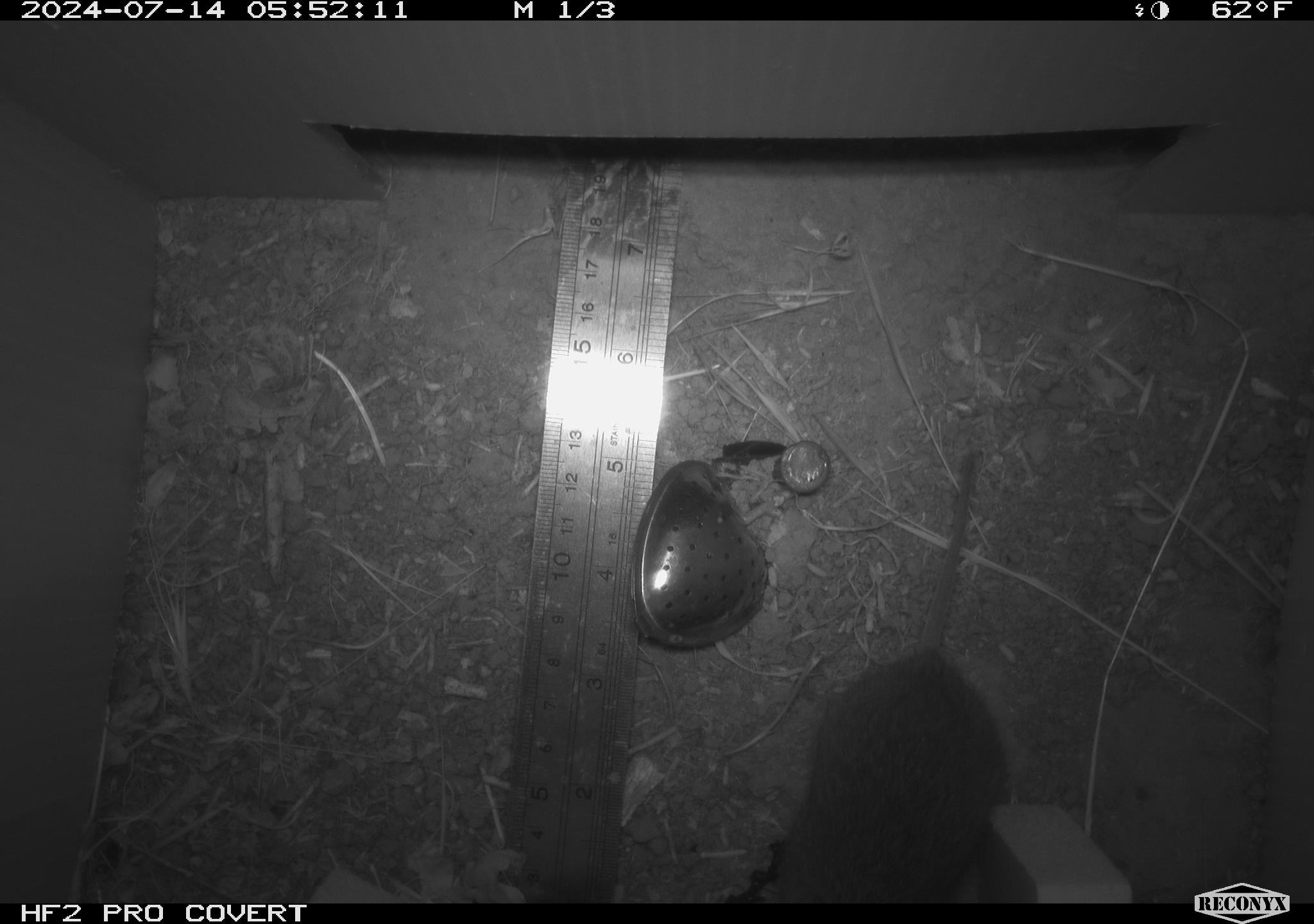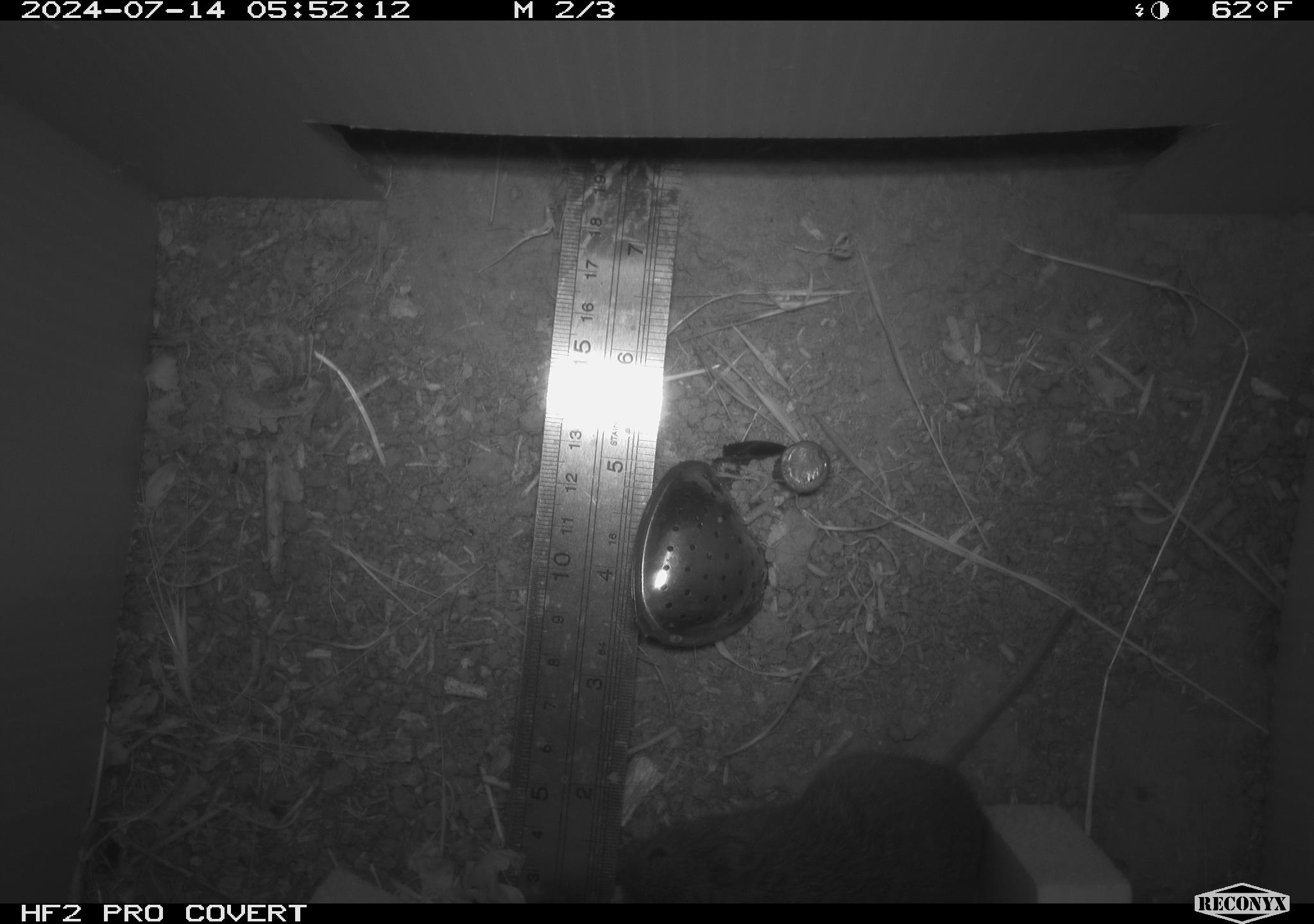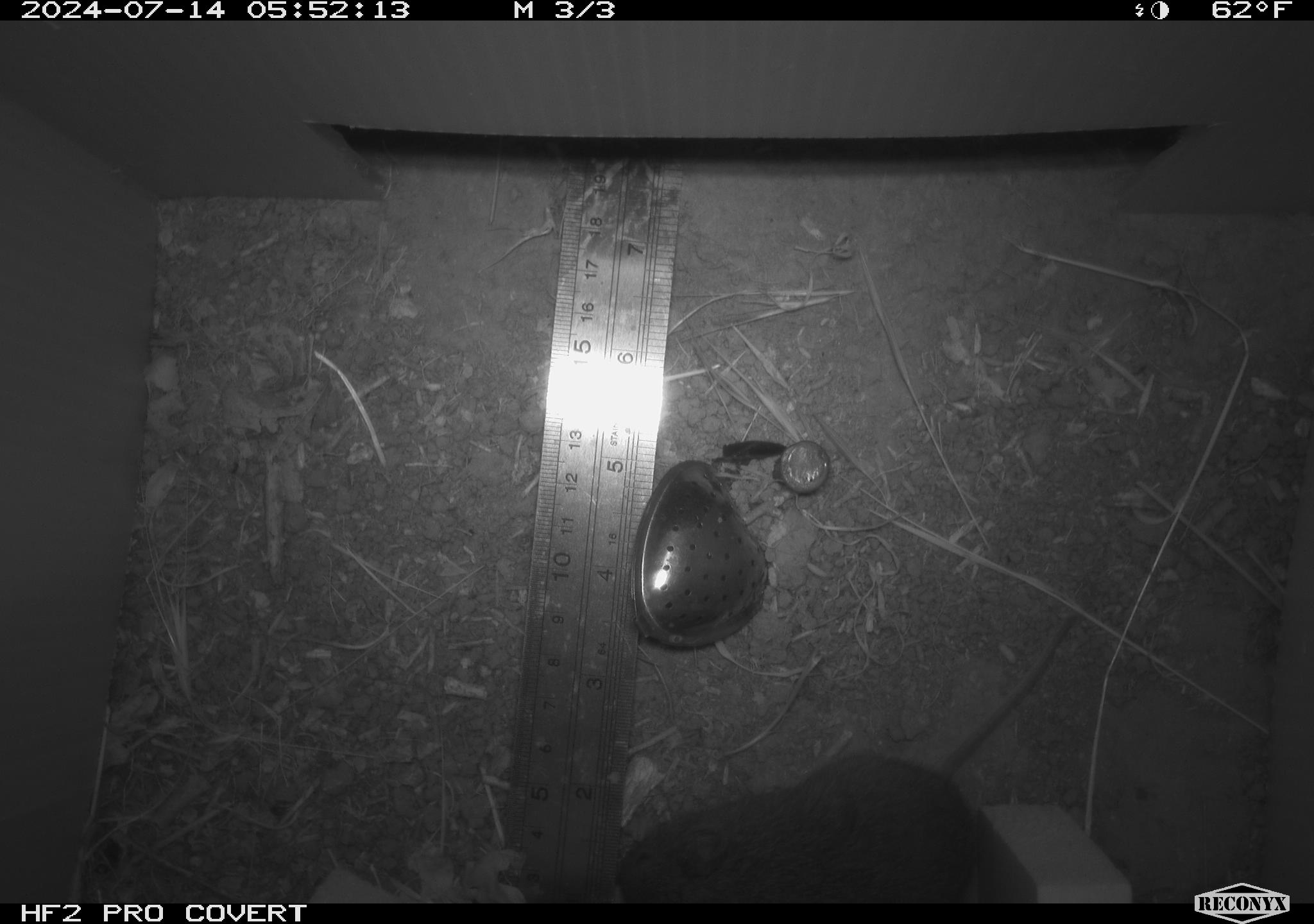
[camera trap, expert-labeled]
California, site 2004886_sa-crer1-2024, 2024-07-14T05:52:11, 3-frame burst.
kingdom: Animalia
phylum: Chordata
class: Mammalia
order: Rodentia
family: Cricetidae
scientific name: Arvicolinae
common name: voles, lemmings, and muskrats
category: arvicolinae subfamily